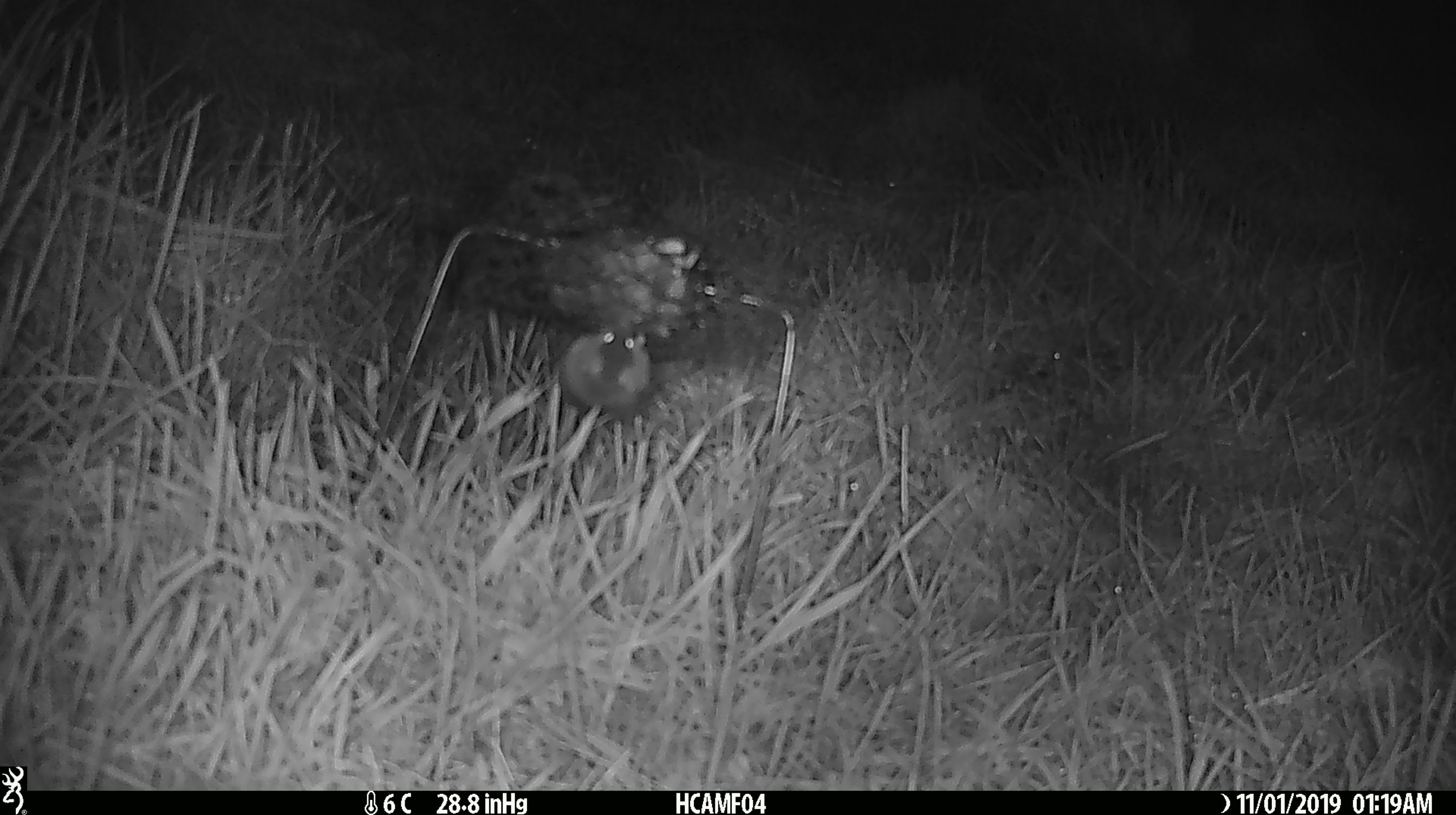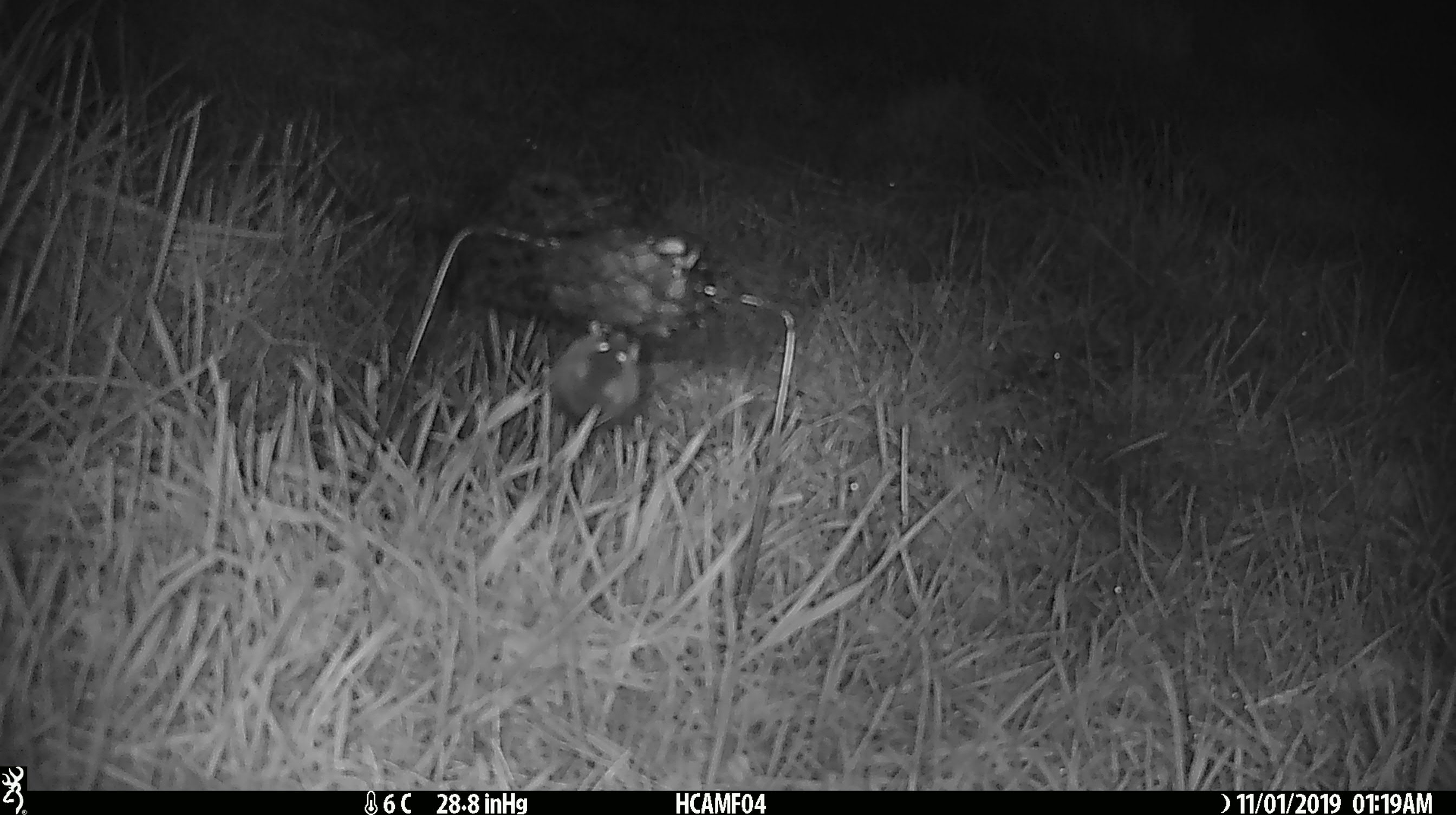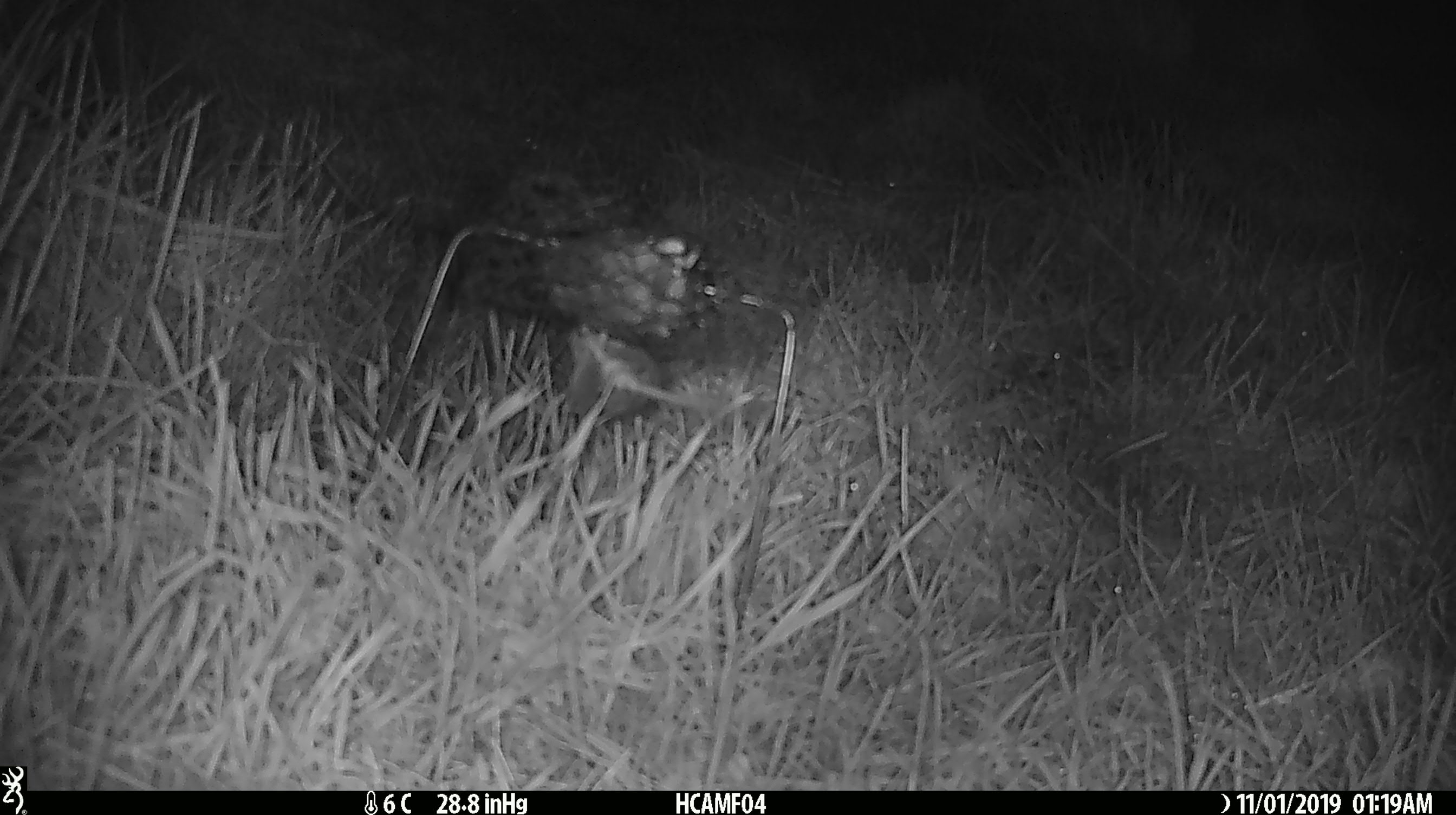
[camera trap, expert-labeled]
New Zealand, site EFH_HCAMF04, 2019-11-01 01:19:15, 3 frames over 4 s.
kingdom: Animalia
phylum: Chordata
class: Mammalia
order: Rodentia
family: Muridae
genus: Mus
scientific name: Mus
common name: mouse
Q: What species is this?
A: Mouse (Mus).